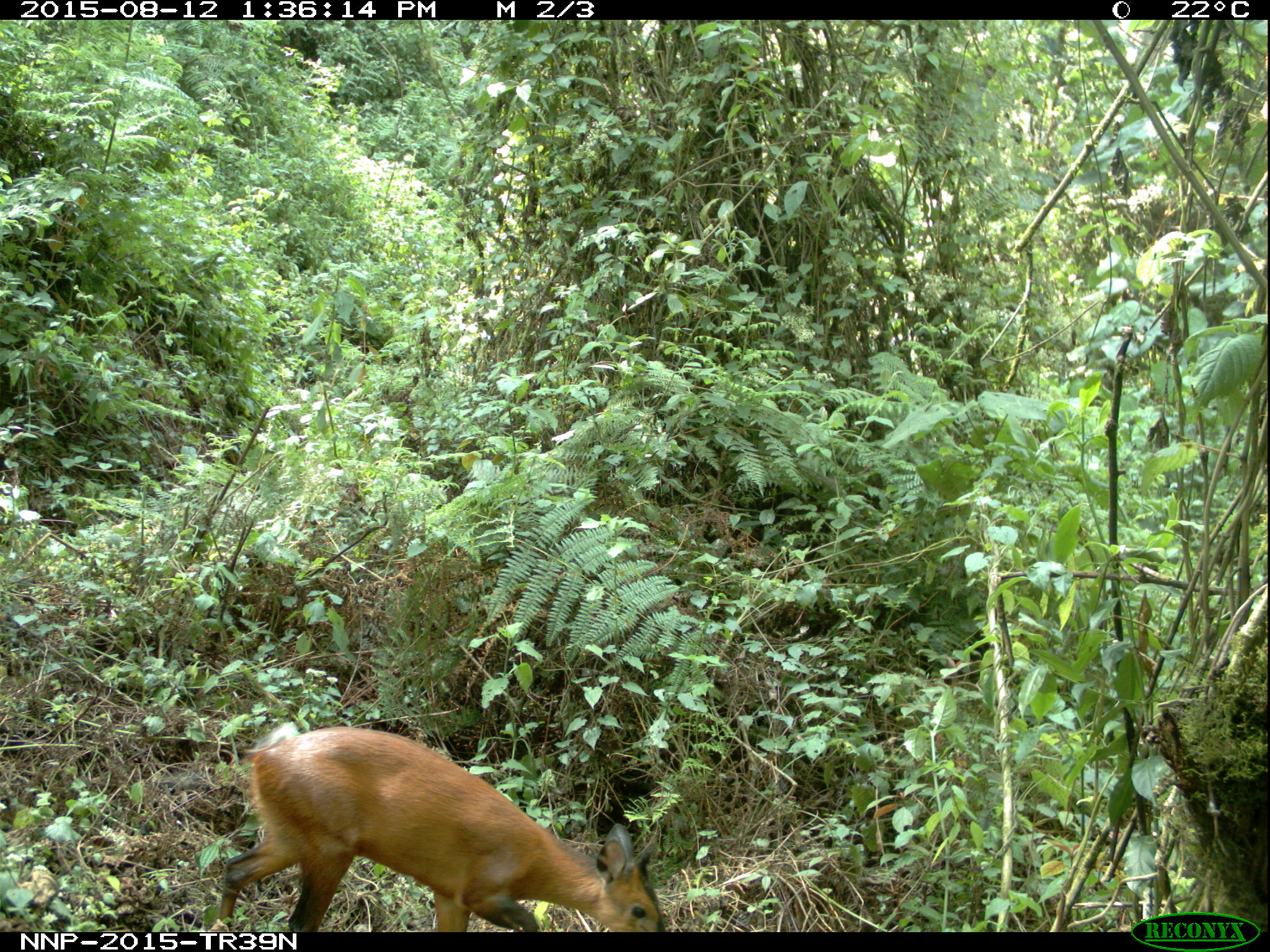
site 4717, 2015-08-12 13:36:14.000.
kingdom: Animalia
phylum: Chordata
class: Mammalia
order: Artiodactyla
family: Bovidae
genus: Cephalophus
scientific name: Cephalophus nigrifrons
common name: black-fronted duiker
Cephalophus nigrifrons (black-fronted duiker), count 1.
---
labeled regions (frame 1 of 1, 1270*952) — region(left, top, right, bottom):
cephalophus nigrifrons: region(217, 722, 668, 932)